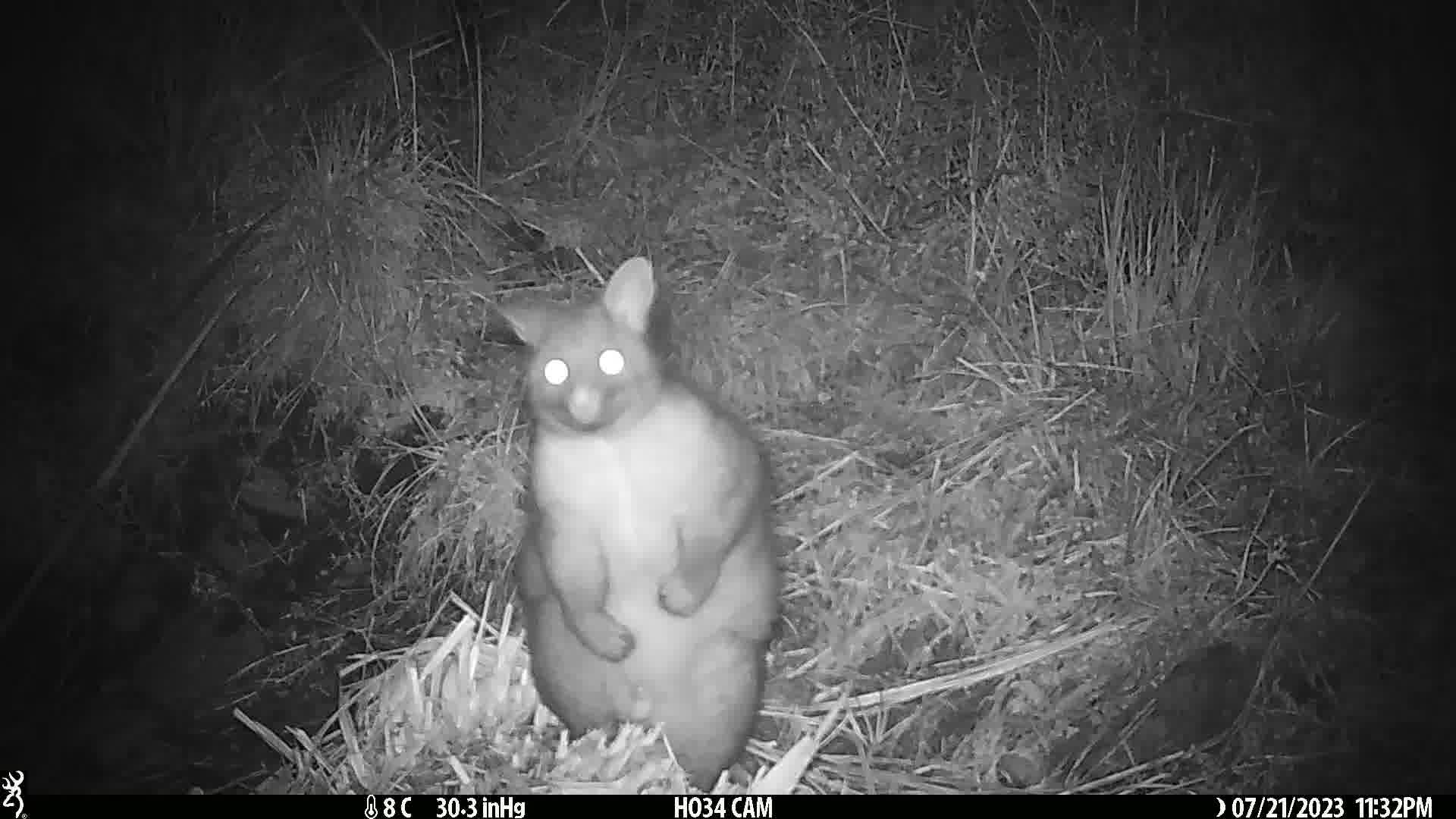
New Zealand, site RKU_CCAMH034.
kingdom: Animalia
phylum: Chordata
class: Mammalia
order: Diprotodontia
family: Phalangeridae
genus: Trichosurus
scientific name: Trichosurus vulpecula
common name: common brushtail possum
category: possum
Possum (common brushtail possum) (Trichosurus vulpecula).